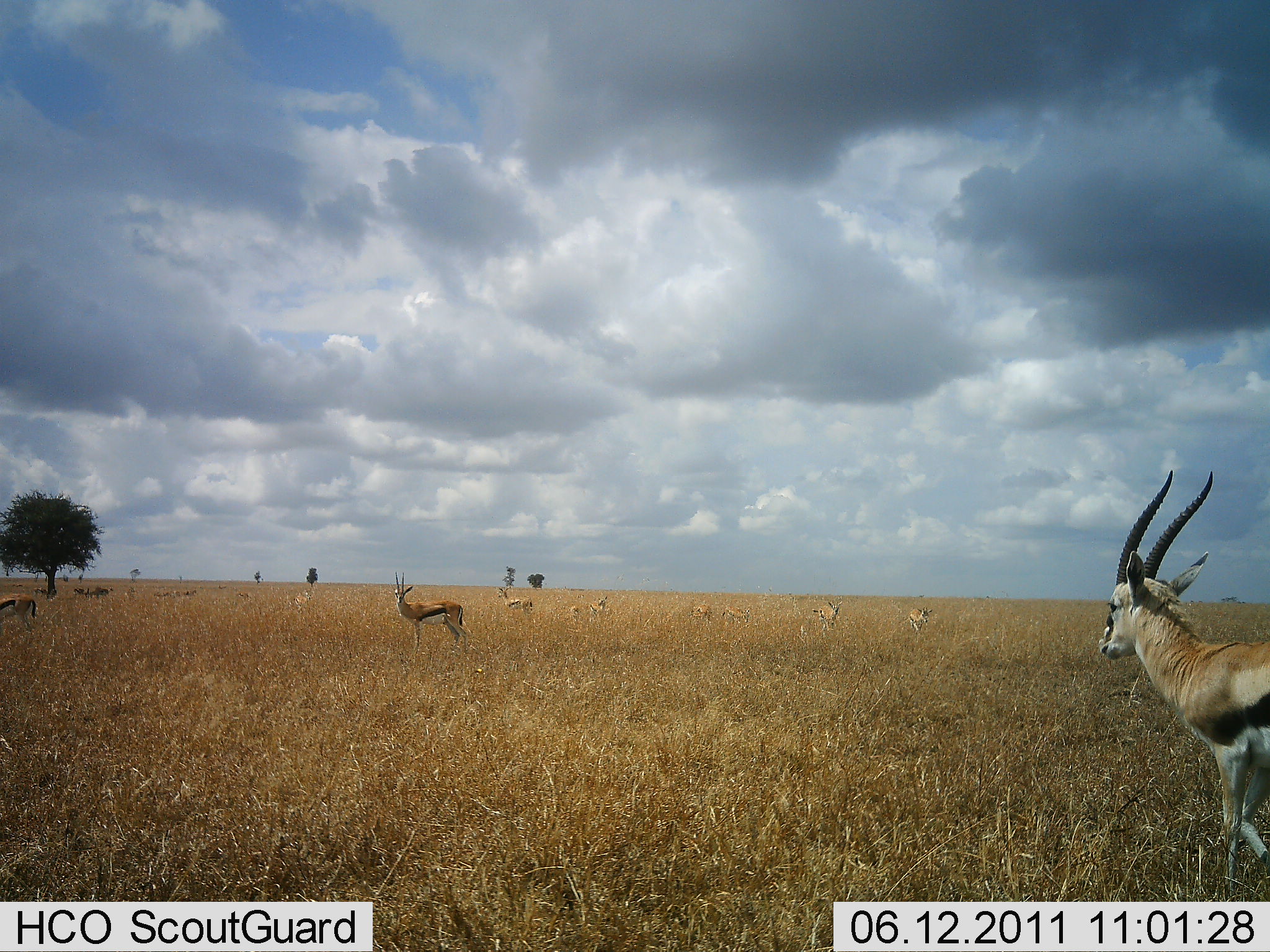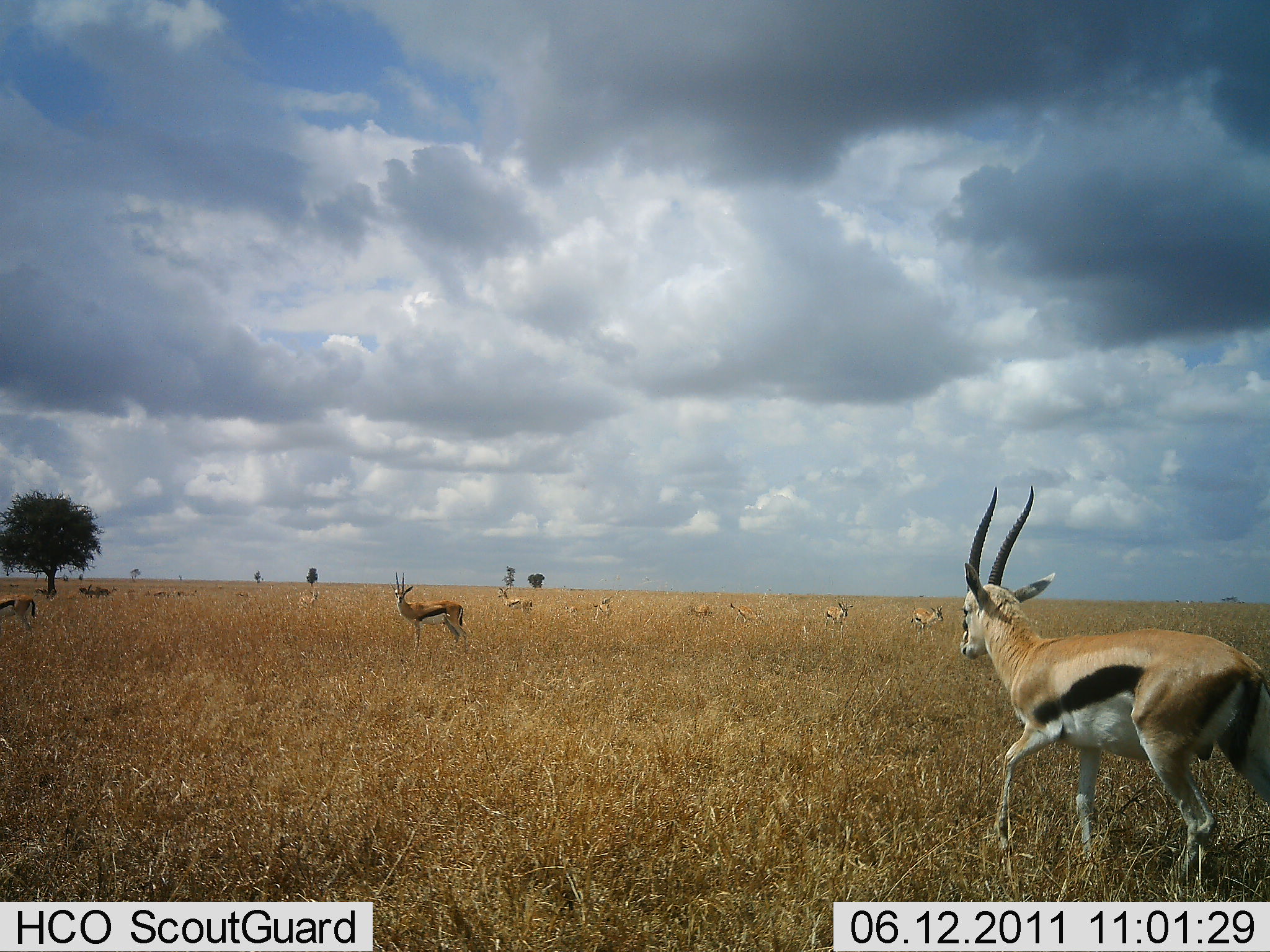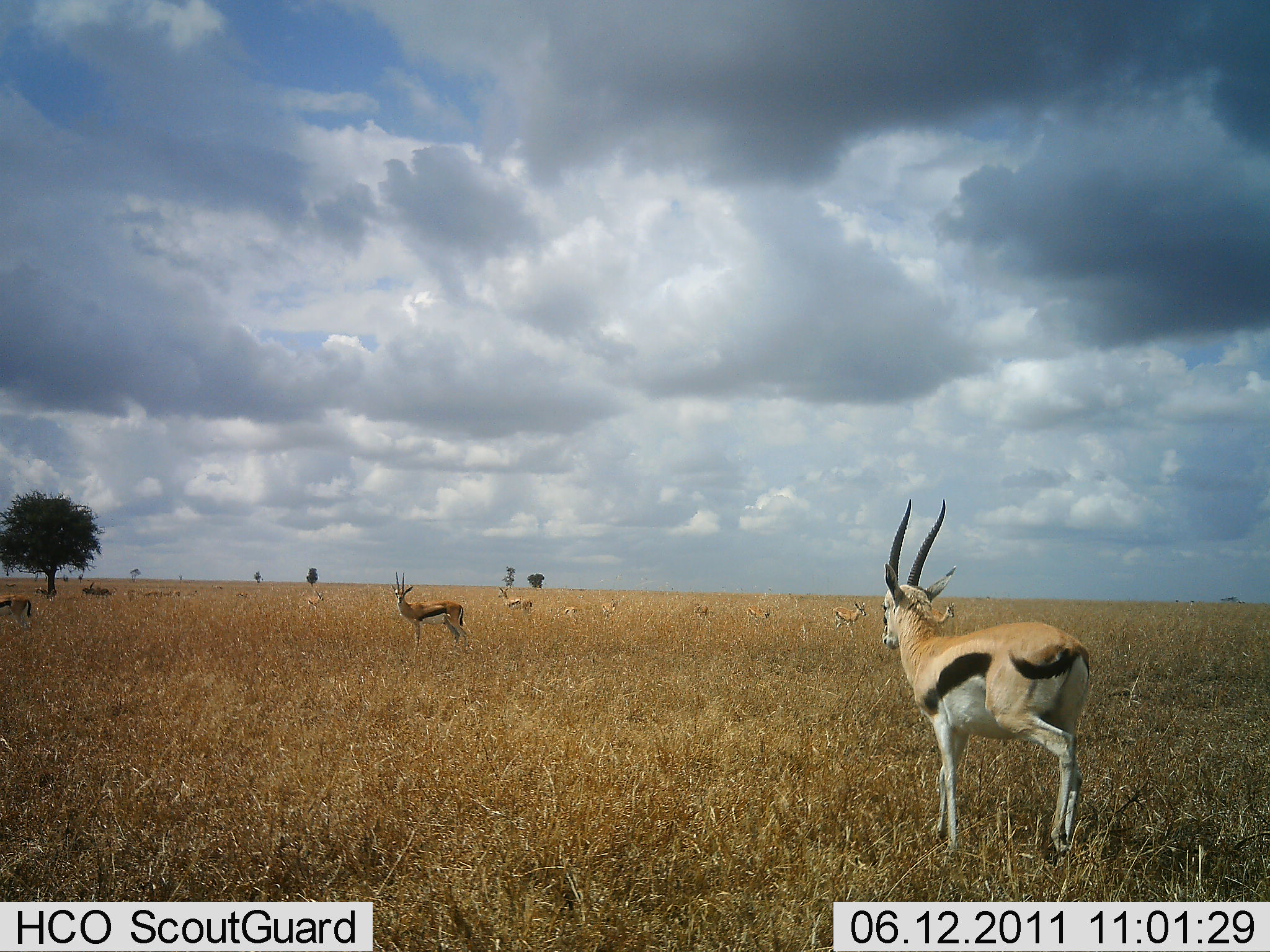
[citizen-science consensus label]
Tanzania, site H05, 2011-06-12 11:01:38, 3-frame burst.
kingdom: Animalia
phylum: Chordata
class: Mammalia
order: Artiodactyla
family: Bovidae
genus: Eudorcas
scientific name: Eudorcas thomsonii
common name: thomson's gazelle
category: gazellethomsons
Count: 11-50.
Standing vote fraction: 73%.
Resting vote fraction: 0%.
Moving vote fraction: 91%.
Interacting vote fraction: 0%.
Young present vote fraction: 0%.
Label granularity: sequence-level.